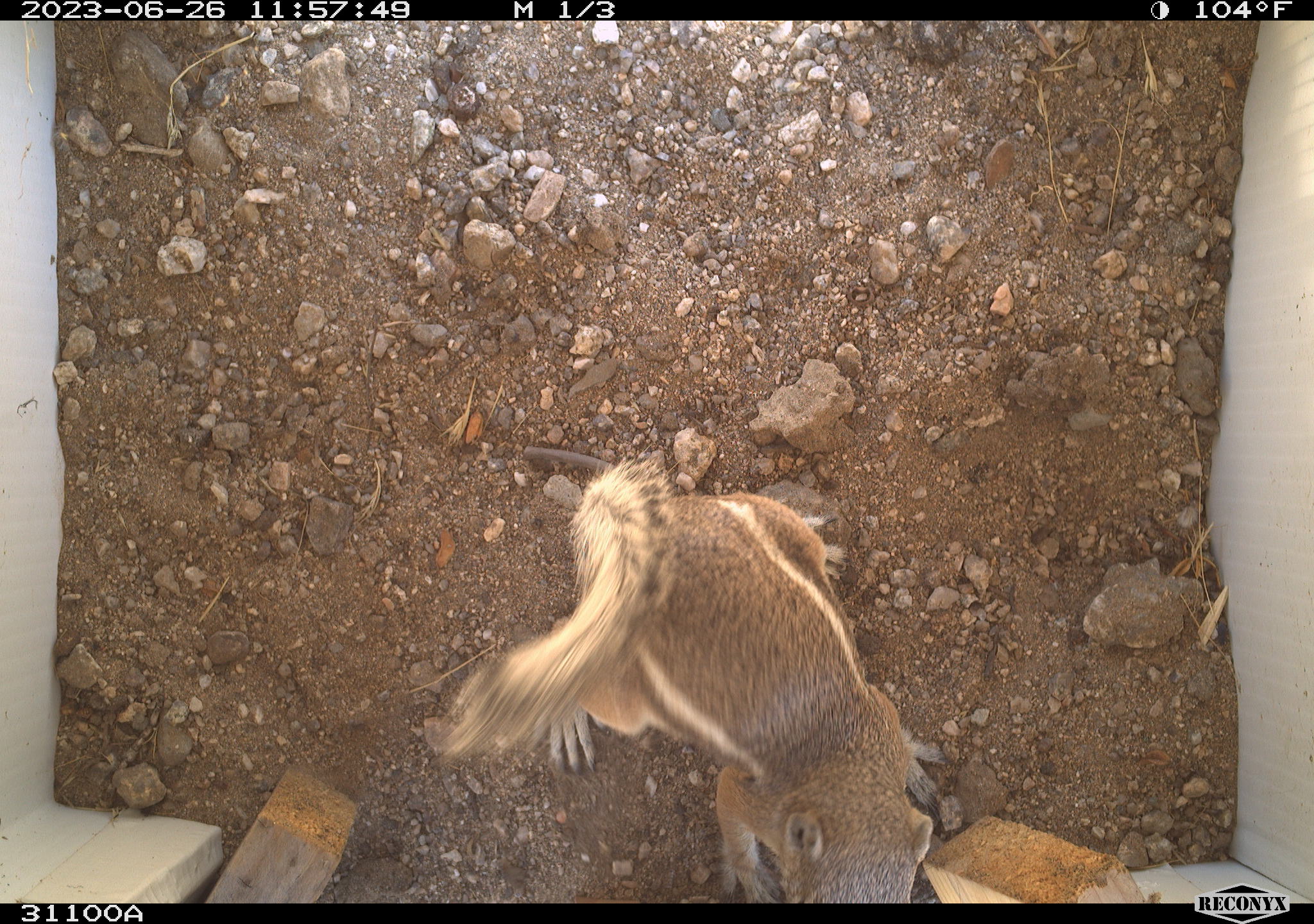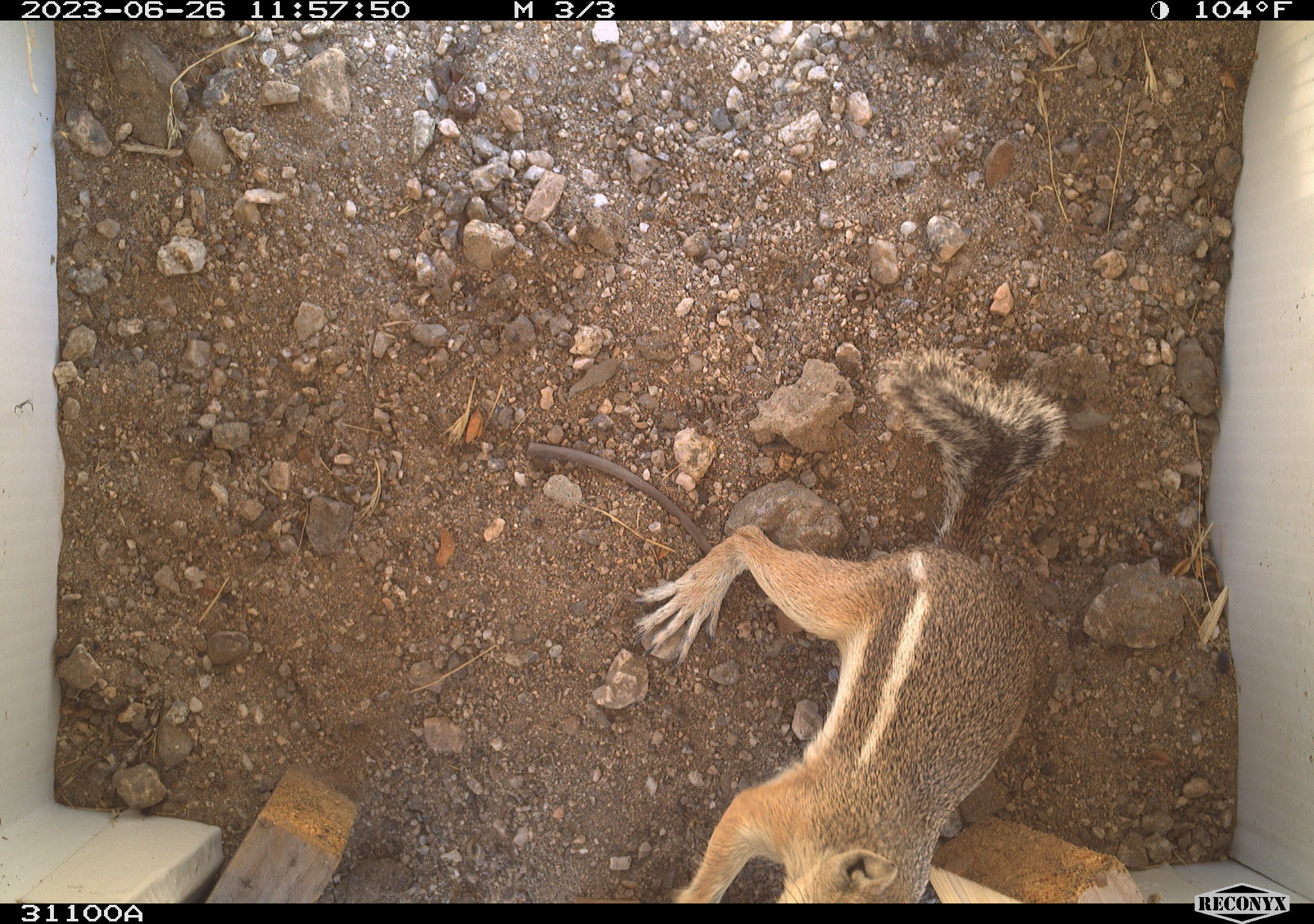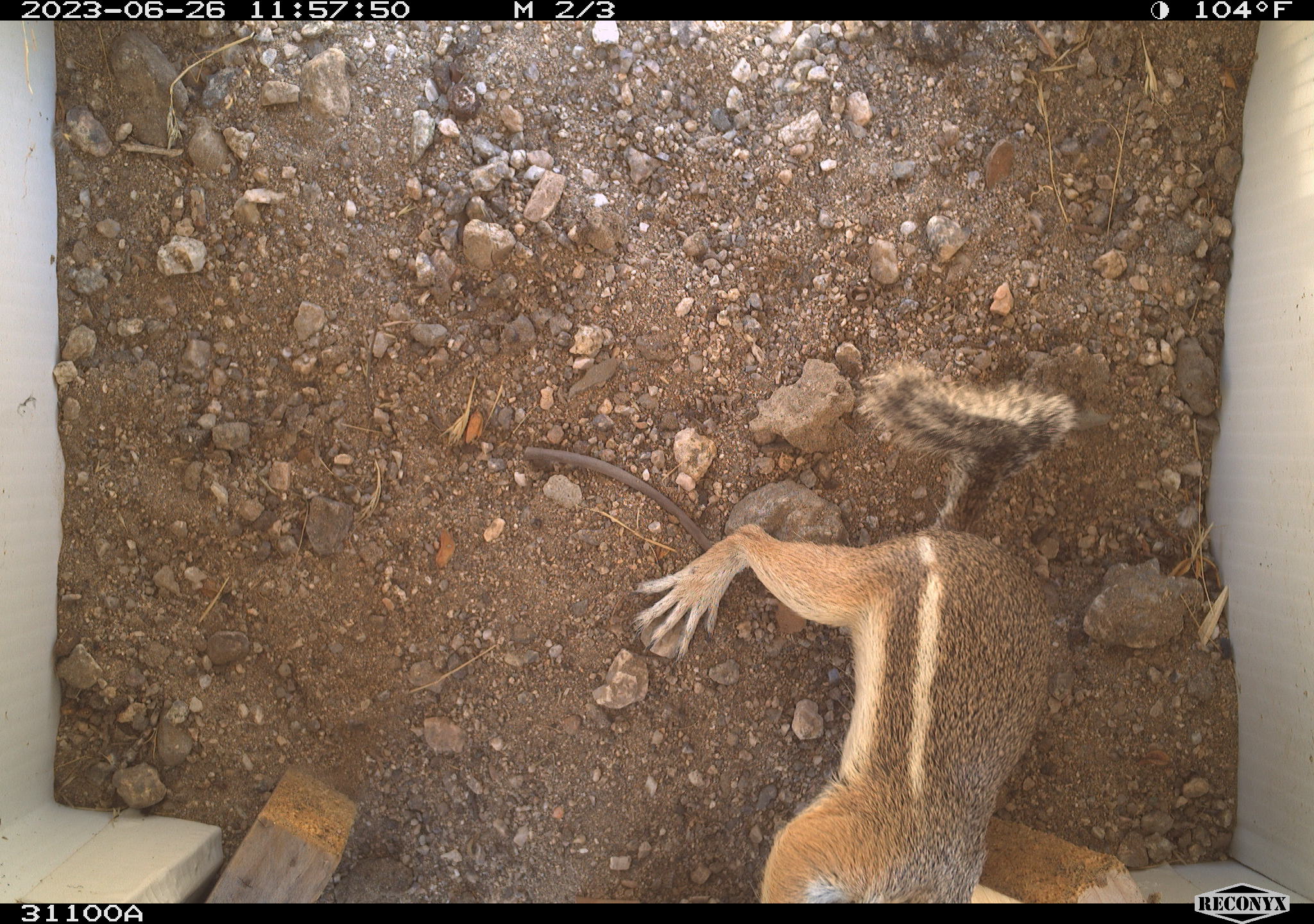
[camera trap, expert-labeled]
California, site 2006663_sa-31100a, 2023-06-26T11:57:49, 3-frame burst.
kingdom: Animalia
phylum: Chordata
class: Mammalia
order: Rodentia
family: Sciuridae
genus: Ammospermophilus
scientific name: Ammospermophilus leucurus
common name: white-tailed antelope squirrel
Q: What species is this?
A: White-tailed antelope squirrel (Ammospermophilus leucurus).